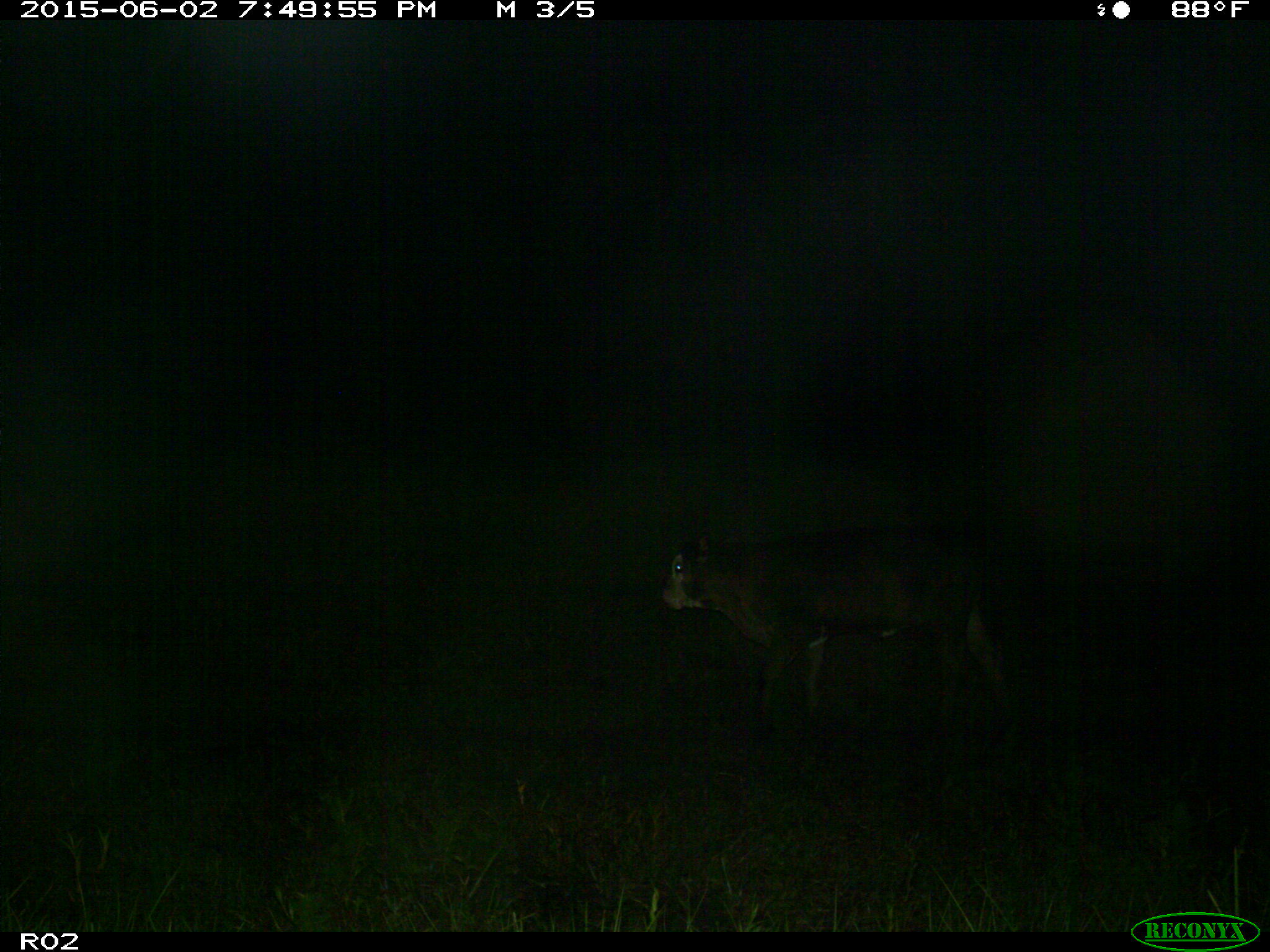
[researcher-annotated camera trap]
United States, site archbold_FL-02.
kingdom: Animalia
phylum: Chordata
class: Mammalia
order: Artiodactyla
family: Bovidae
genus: Bos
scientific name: Bos taurus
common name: domestic cow